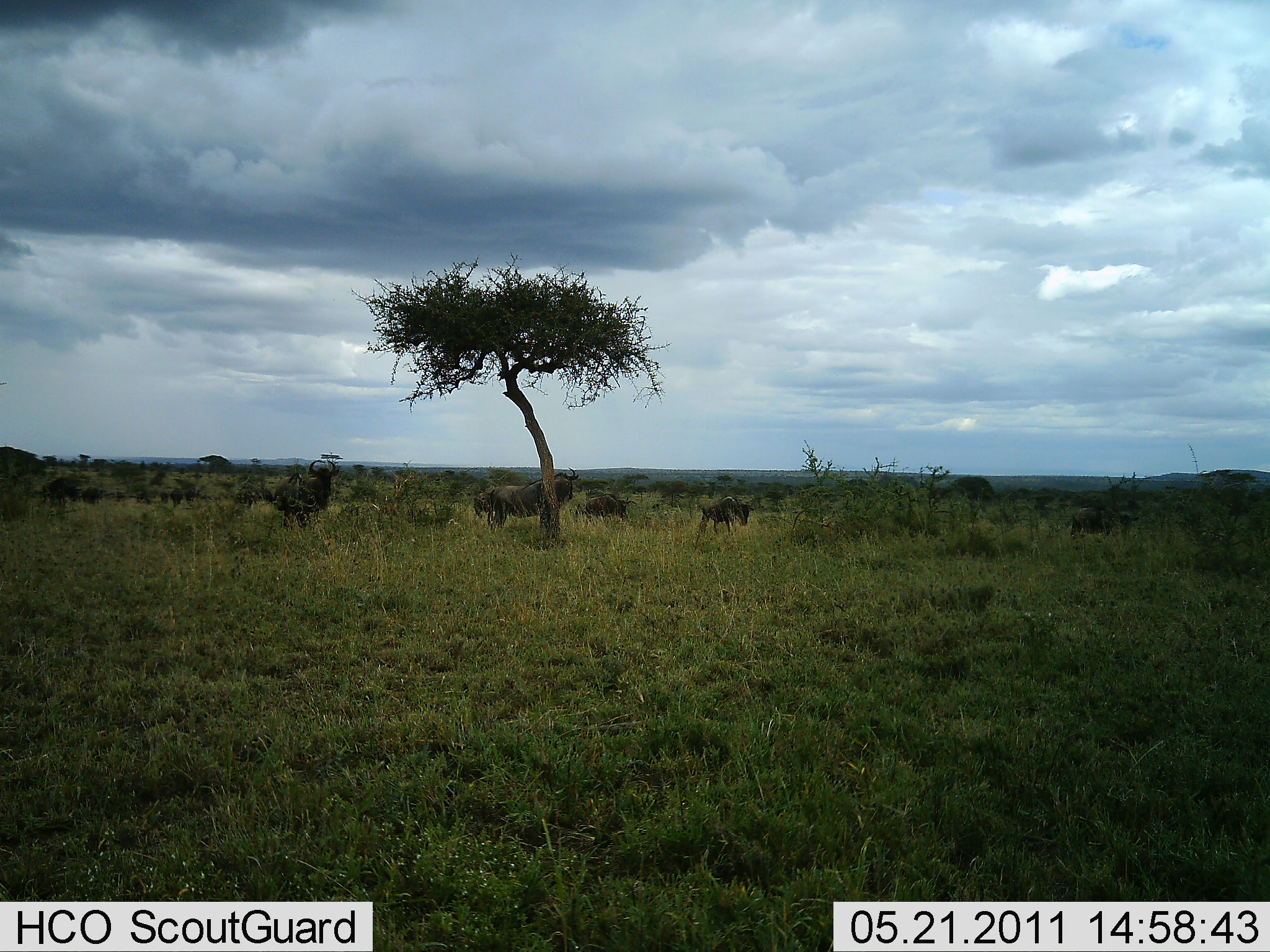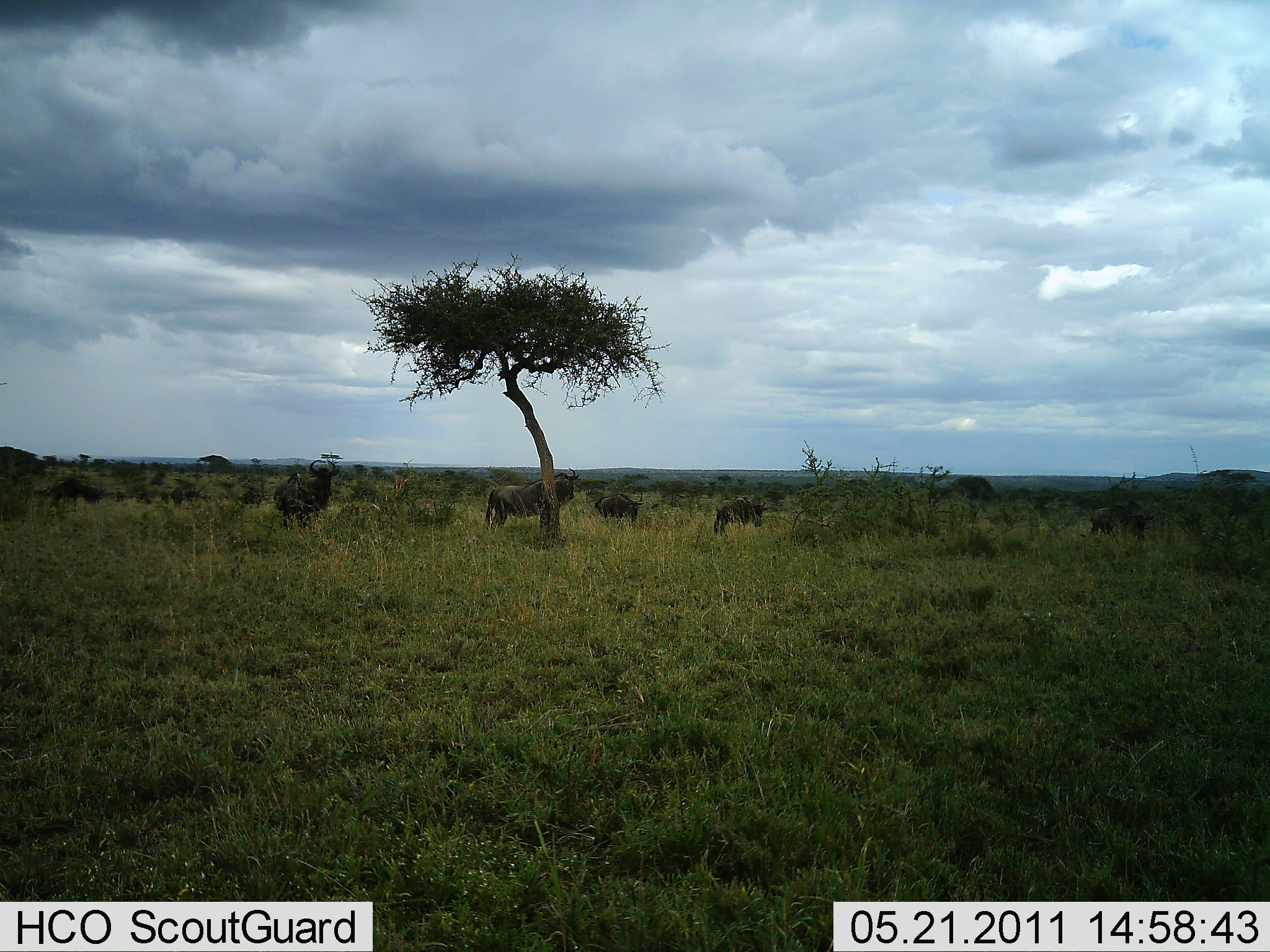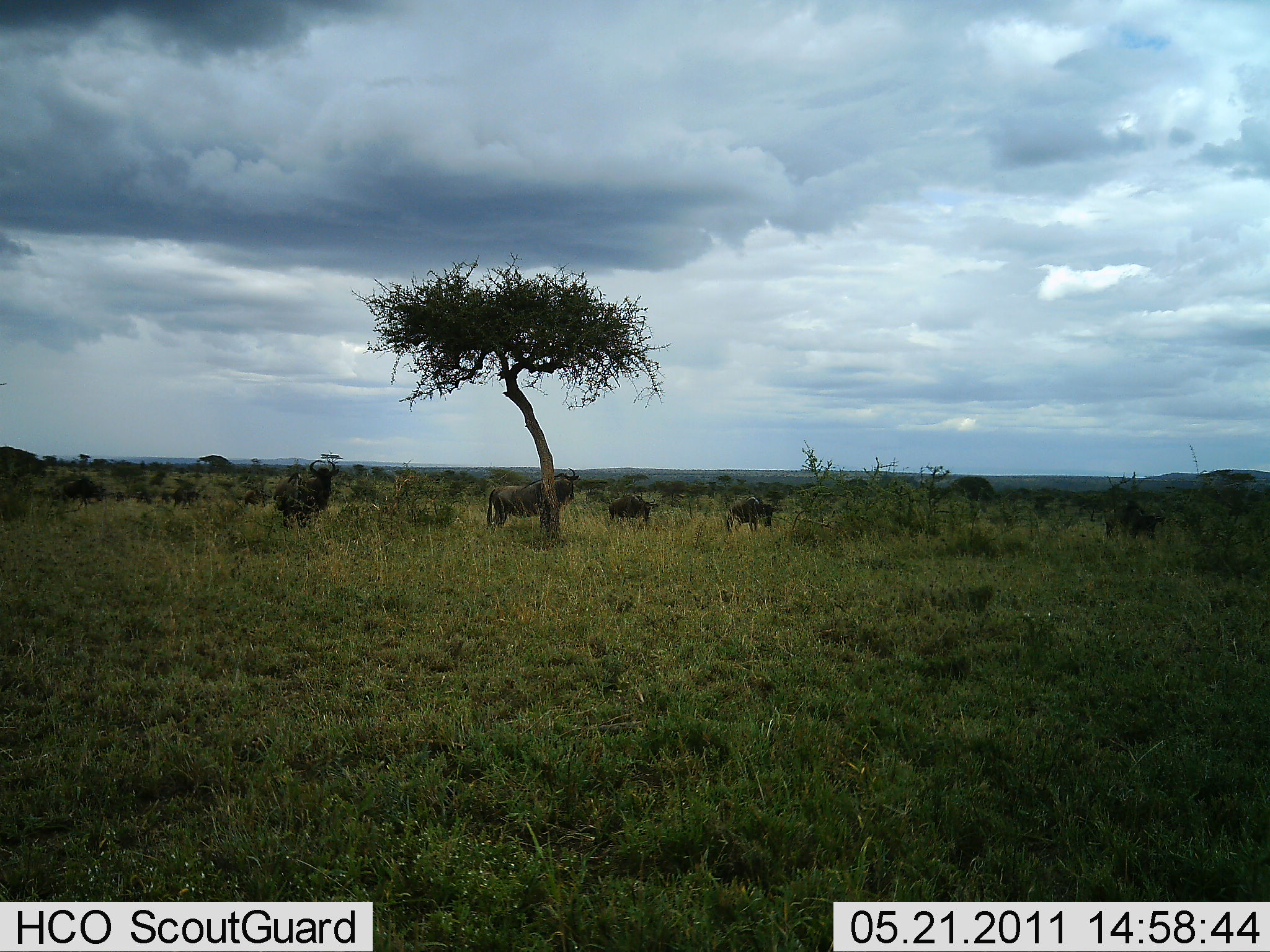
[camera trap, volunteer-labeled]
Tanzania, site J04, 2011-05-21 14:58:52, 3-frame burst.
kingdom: Animalia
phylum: Chordata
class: Mammalia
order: Artiodactyla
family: Bovidae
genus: Connochaetes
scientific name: Connochaetes taurinus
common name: blue wildebeest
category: wildebeest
Wildebeest (blue wildebeest) (Connochaetes taurinus), count 11-50. Behavior (volunteer vote fractions): standing 60%, resting 10%, moving 70%, interacting 0%. Young present (vote fraction): 0%. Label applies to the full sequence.